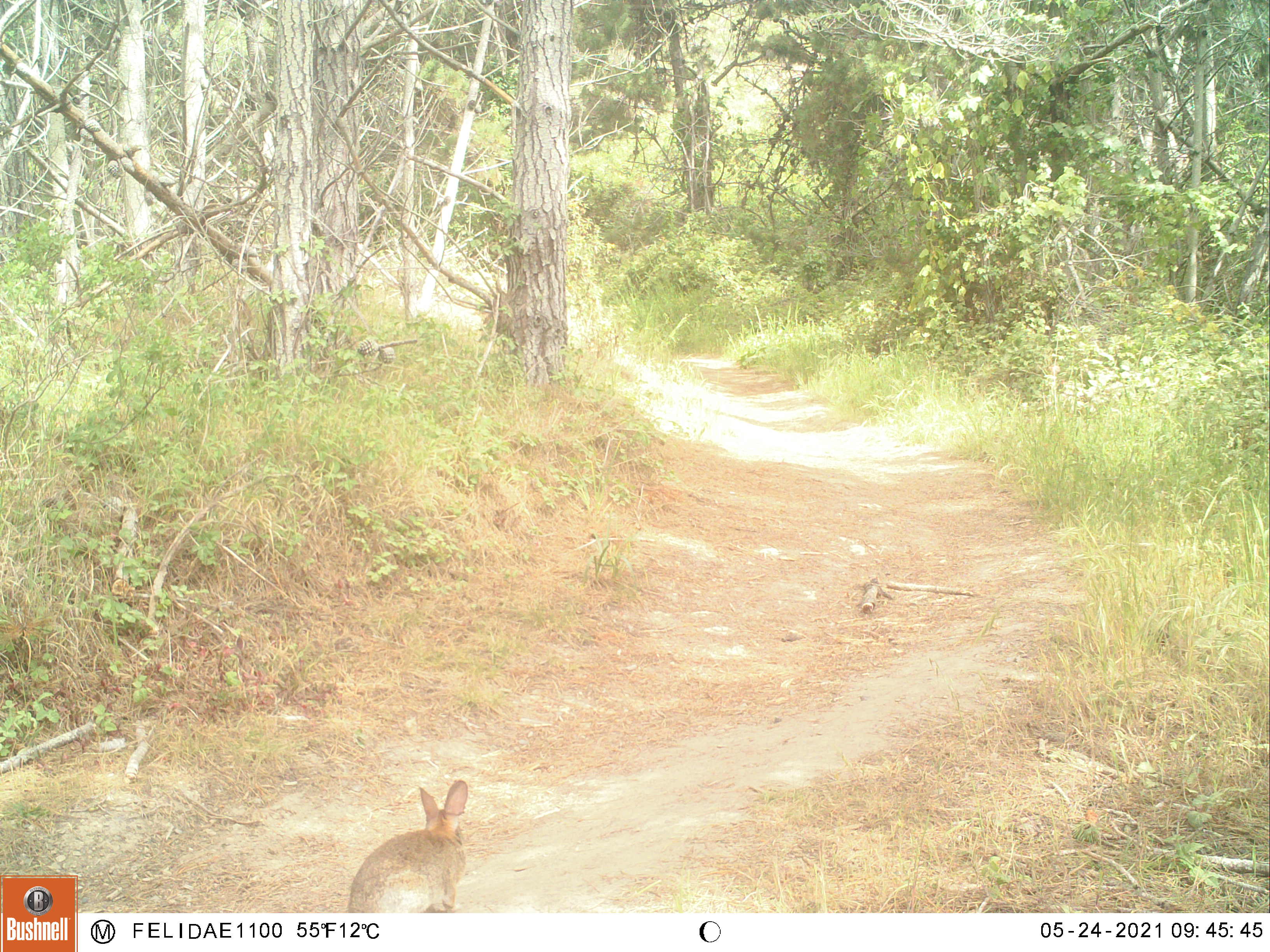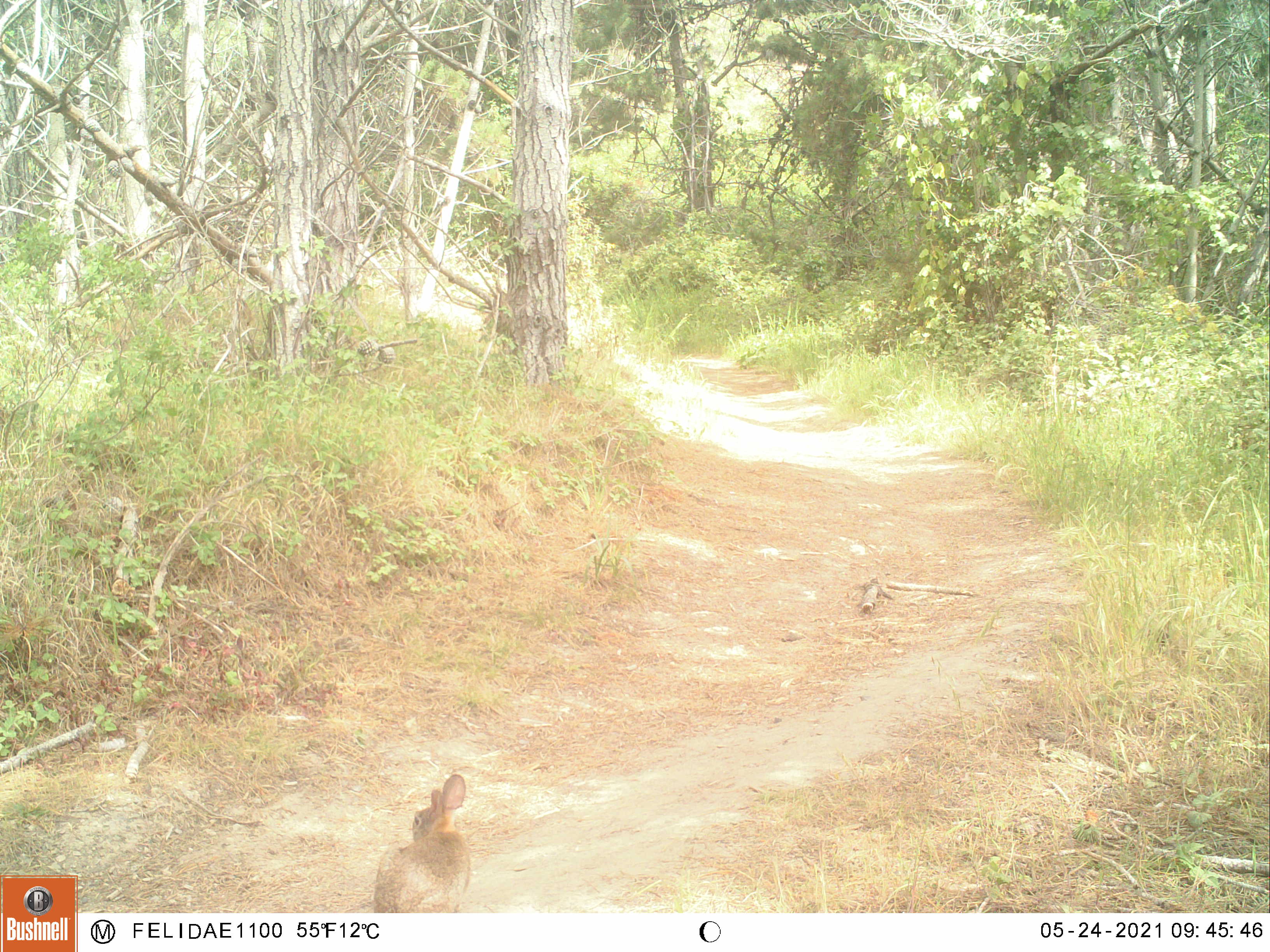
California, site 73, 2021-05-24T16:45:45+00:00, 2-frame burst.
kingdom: Animalia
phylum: Chordata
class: Mammalia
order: Lagomorpha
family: Leporidae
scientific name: Leporidae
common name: rabbit